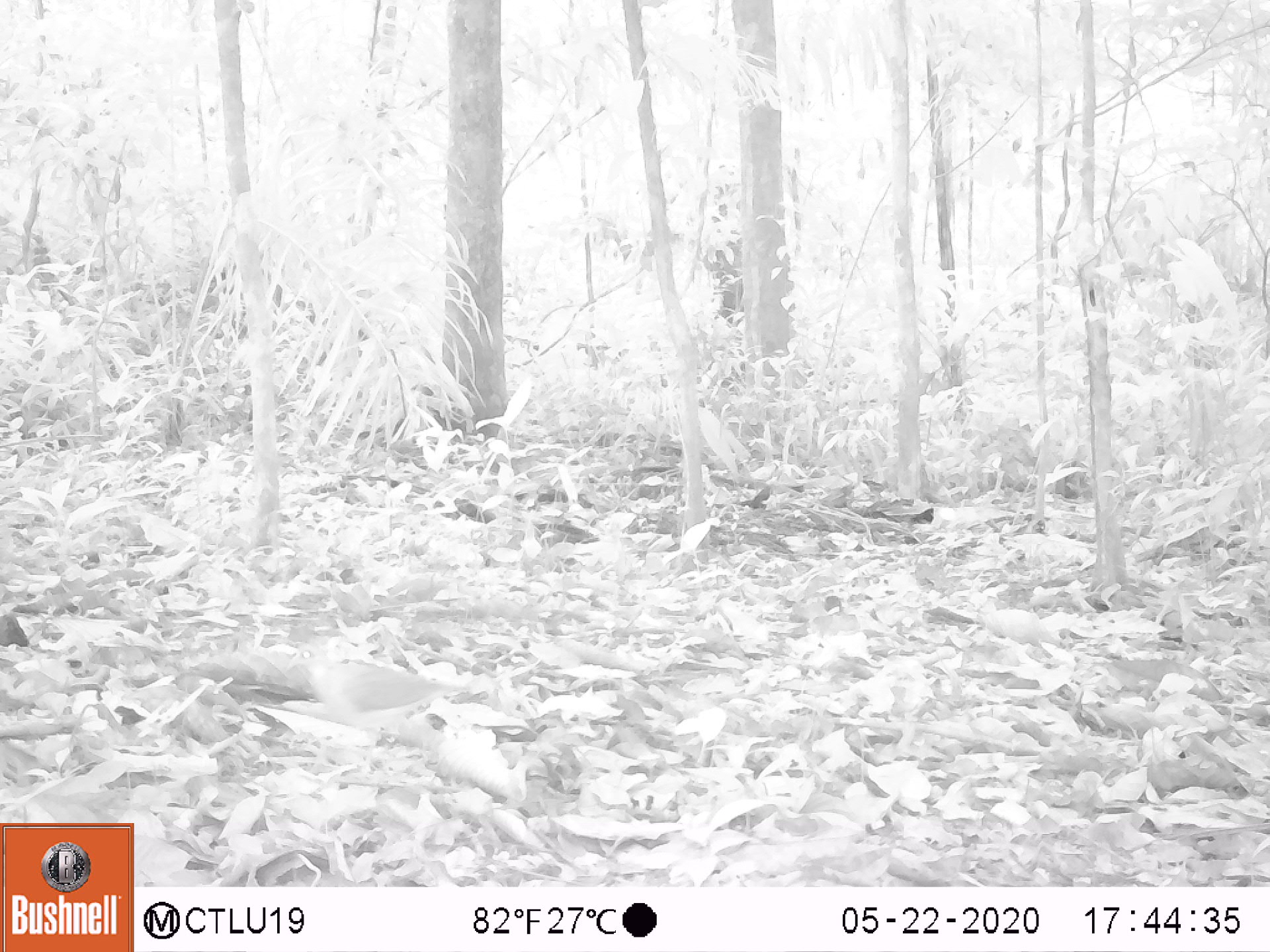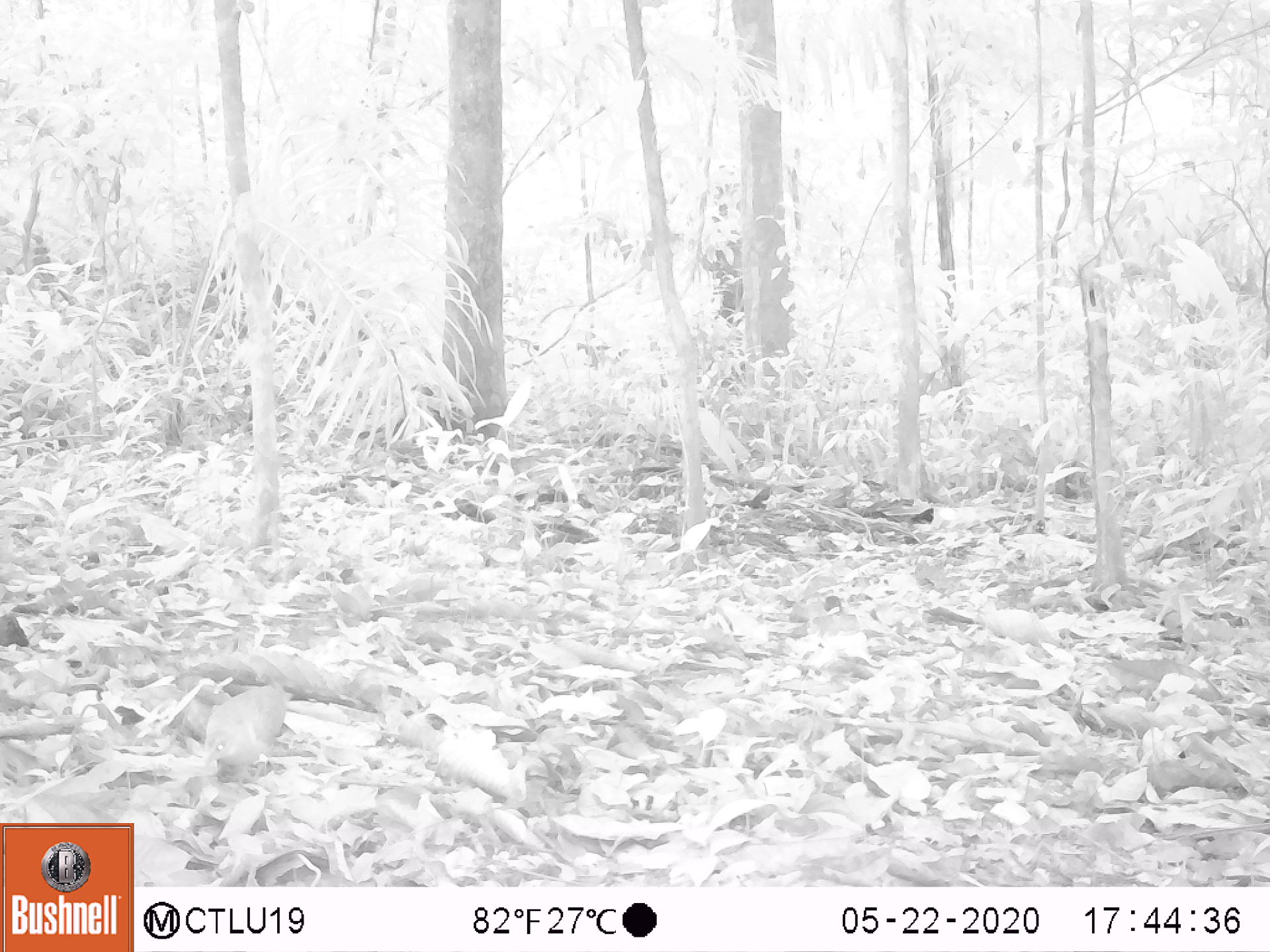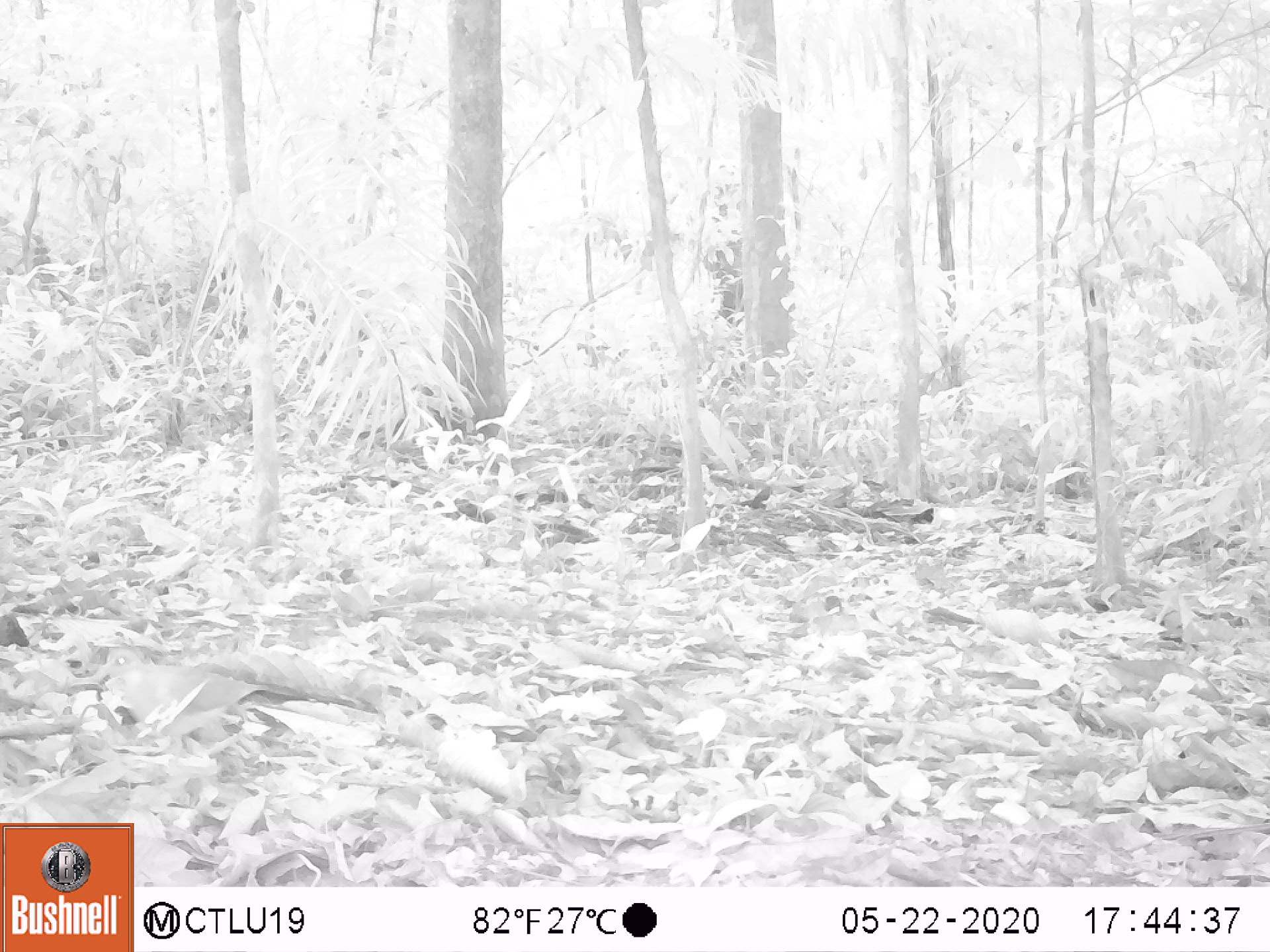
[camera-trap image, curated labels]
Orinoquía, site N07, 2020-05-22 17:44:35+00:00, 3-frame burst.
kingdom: Animalia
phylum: Chordata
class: Aves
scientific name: Aves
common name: bird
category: unknown bird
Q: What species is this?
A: Unknown bird (bird) (Aves).